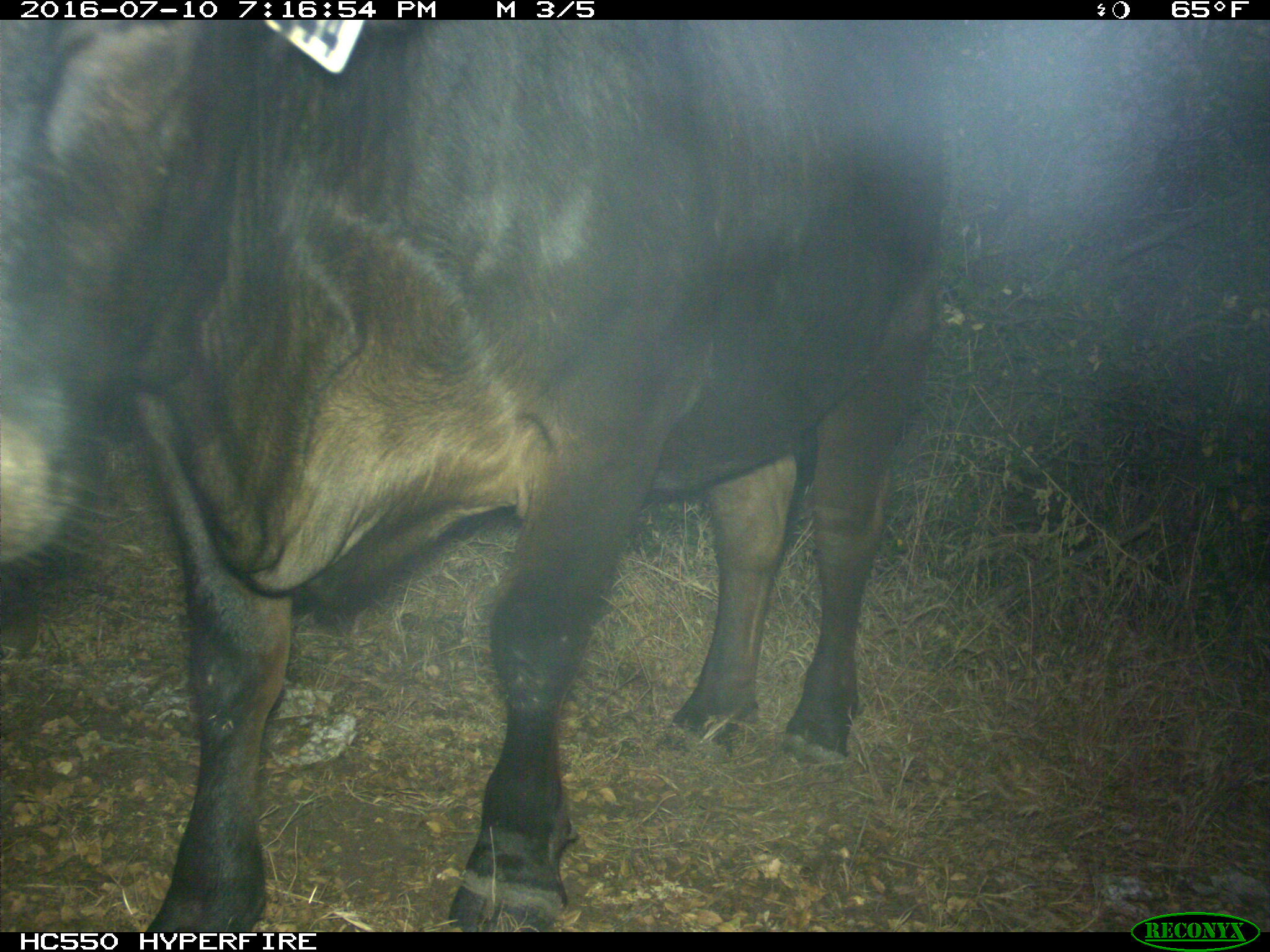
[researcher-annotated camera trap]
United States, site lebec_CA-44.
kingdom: Animalia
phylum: Chordata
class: Mammalia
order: Artiodactyla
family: Bovidae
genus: Bos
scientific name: Bos taurus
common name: domestic cow